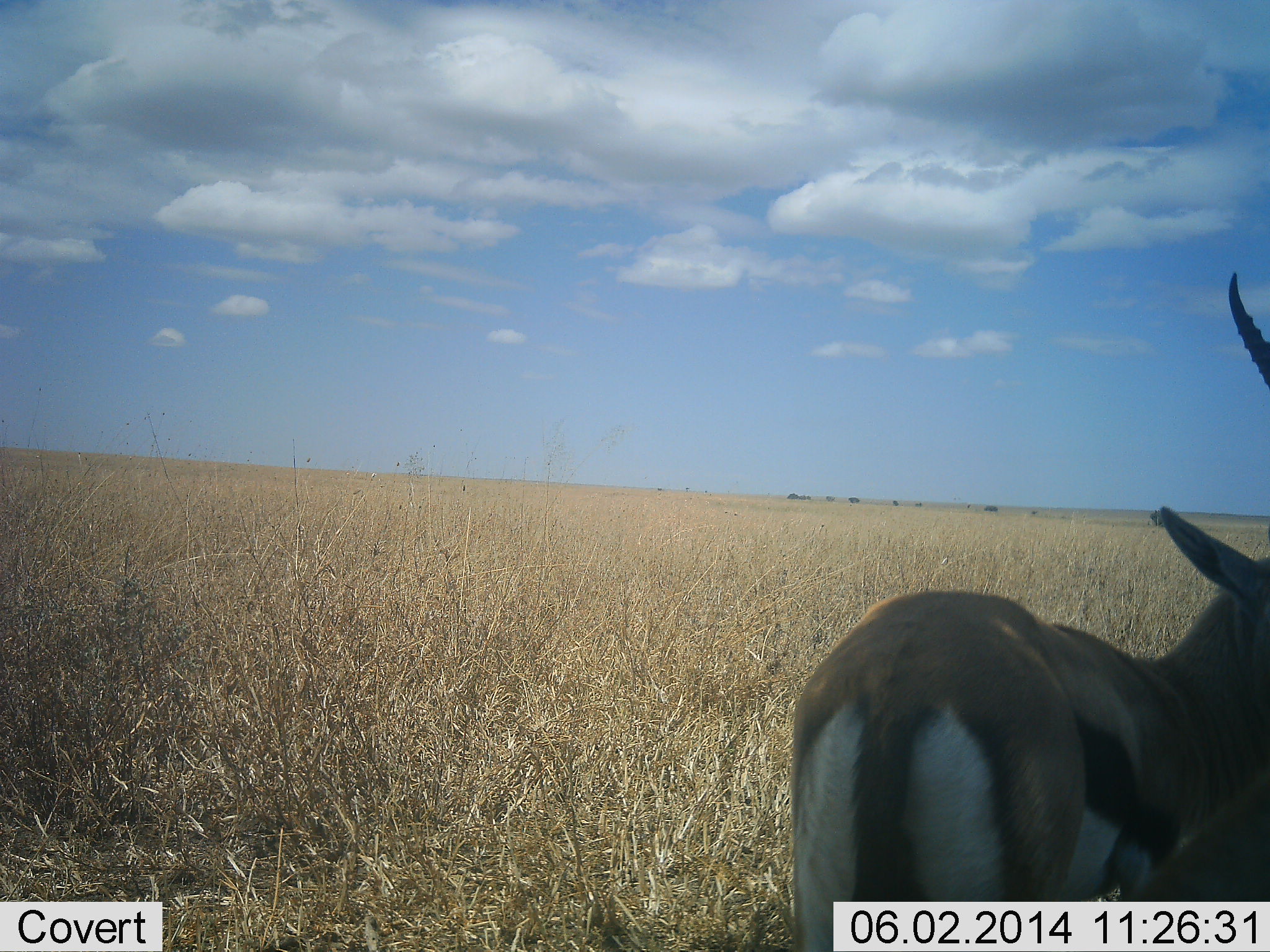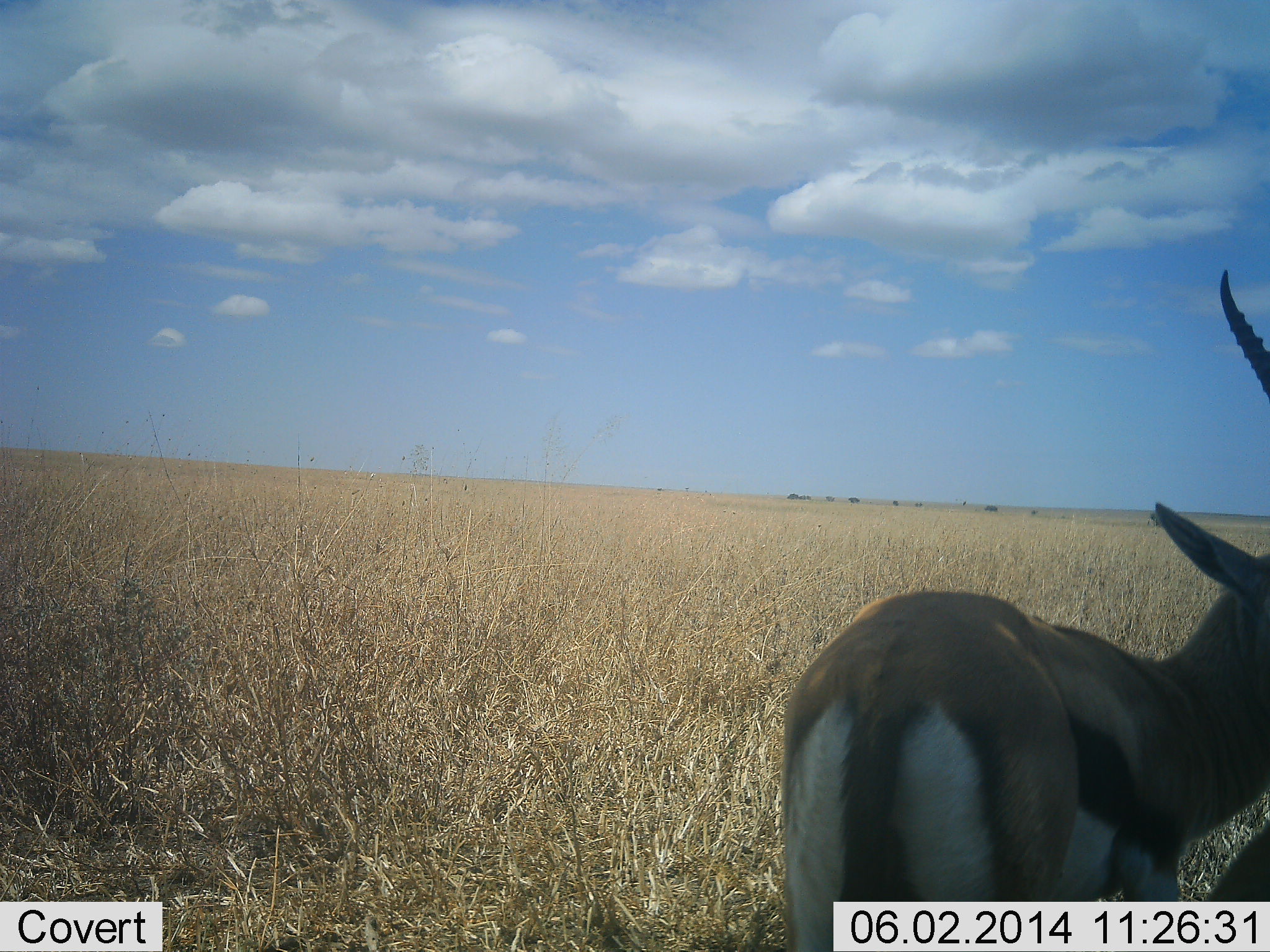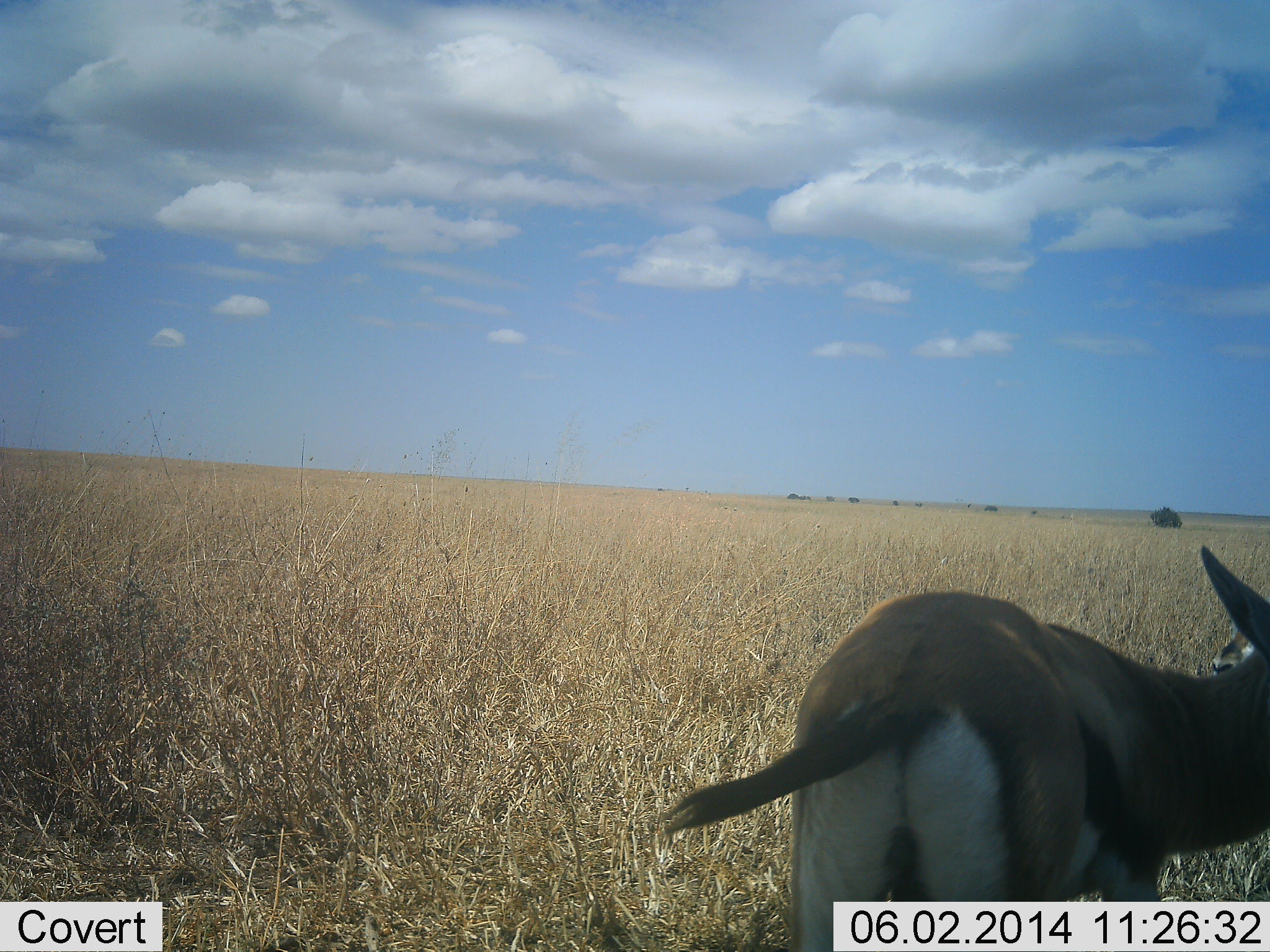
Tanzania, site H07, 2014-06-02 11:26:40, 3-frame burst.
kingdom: Animalia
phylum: Chordata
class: Mammalia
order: Artiodactyla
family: Bovidae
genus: Eudorcas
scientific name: Eudorcas thomsonii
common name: thomson's gazelle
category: gazellethomsons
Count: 1.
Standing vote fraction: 100%.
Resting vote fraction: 0%.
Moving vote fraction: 0%.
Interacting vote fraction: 20%.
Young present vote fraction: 0%.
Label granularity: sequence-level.